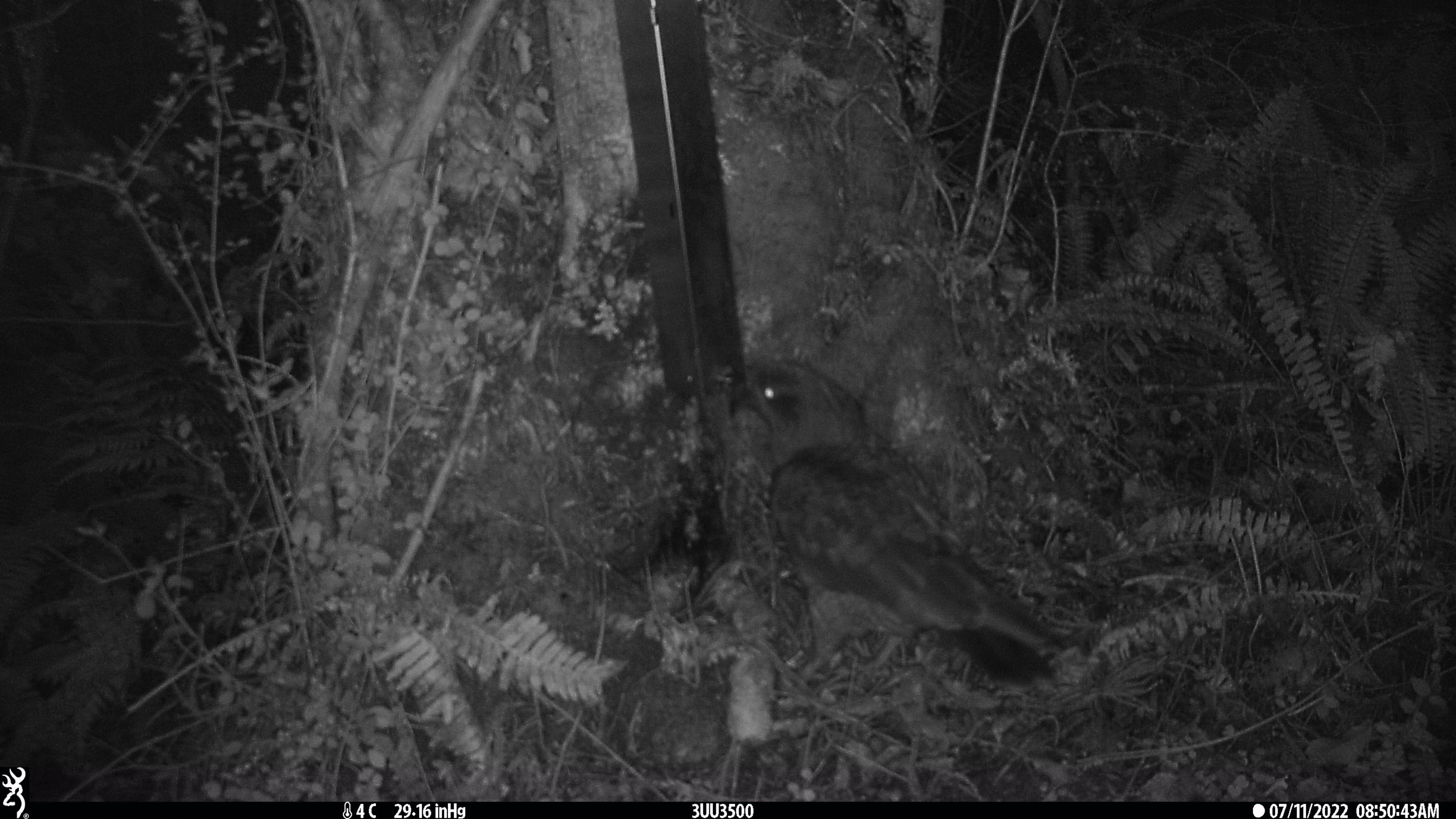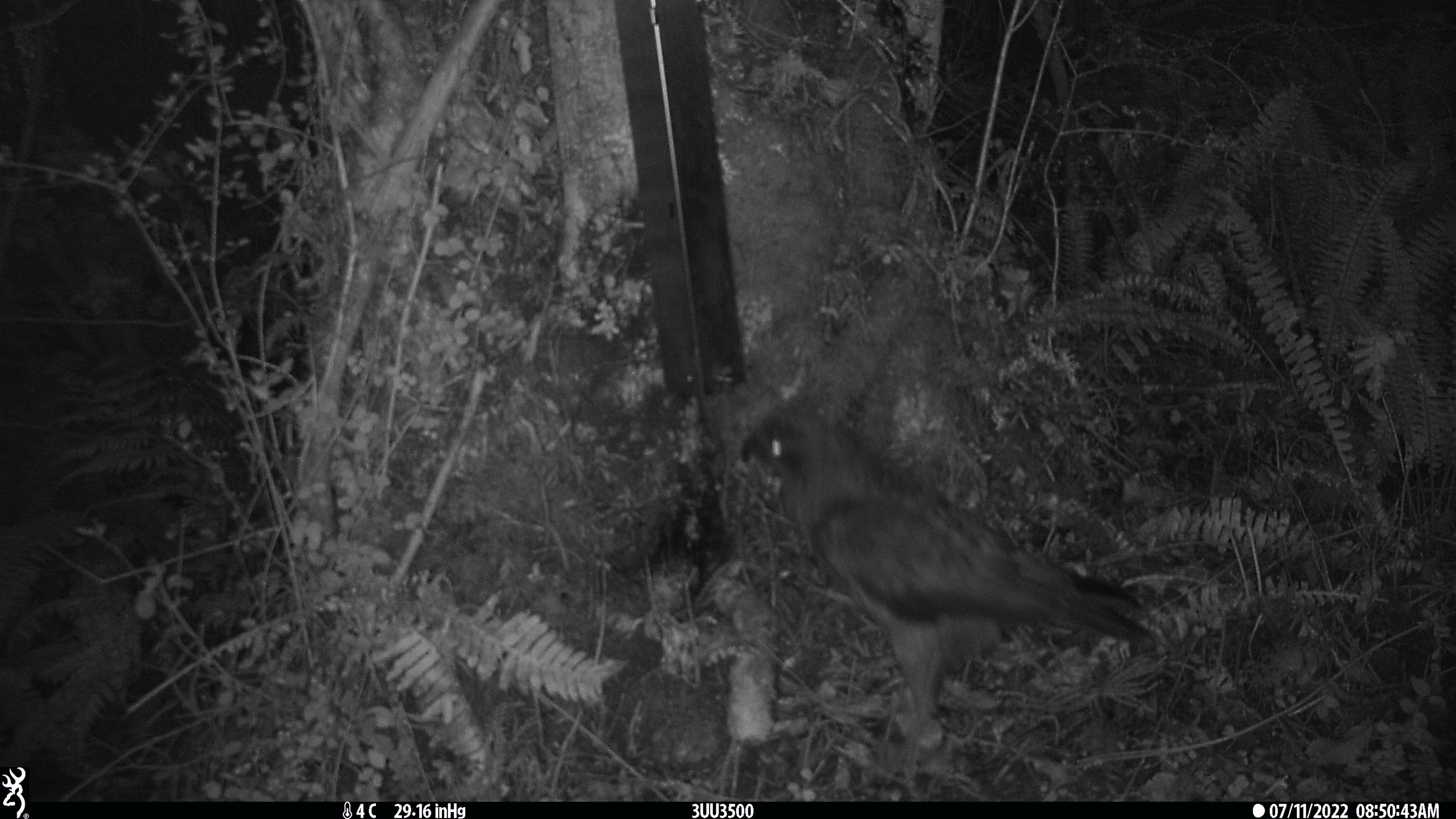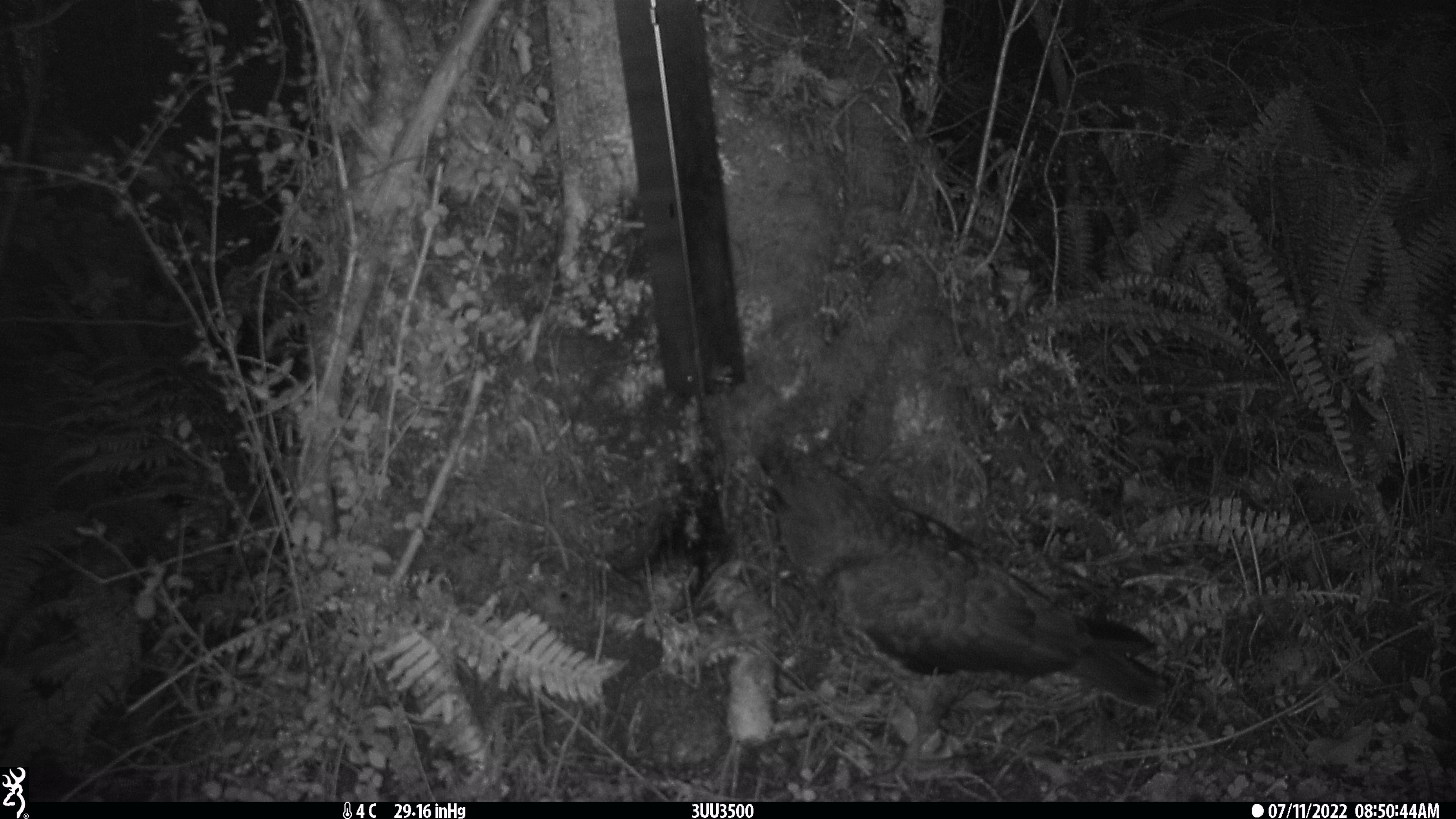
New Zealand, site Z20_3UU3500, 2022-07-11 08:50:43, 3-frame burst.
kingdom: Animalia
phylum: Chordata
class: Aves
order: Psittaciformes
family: Strigopidae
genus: Nestor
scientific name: Nestor notabilis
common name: kea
Kea (Nestor notabilis).